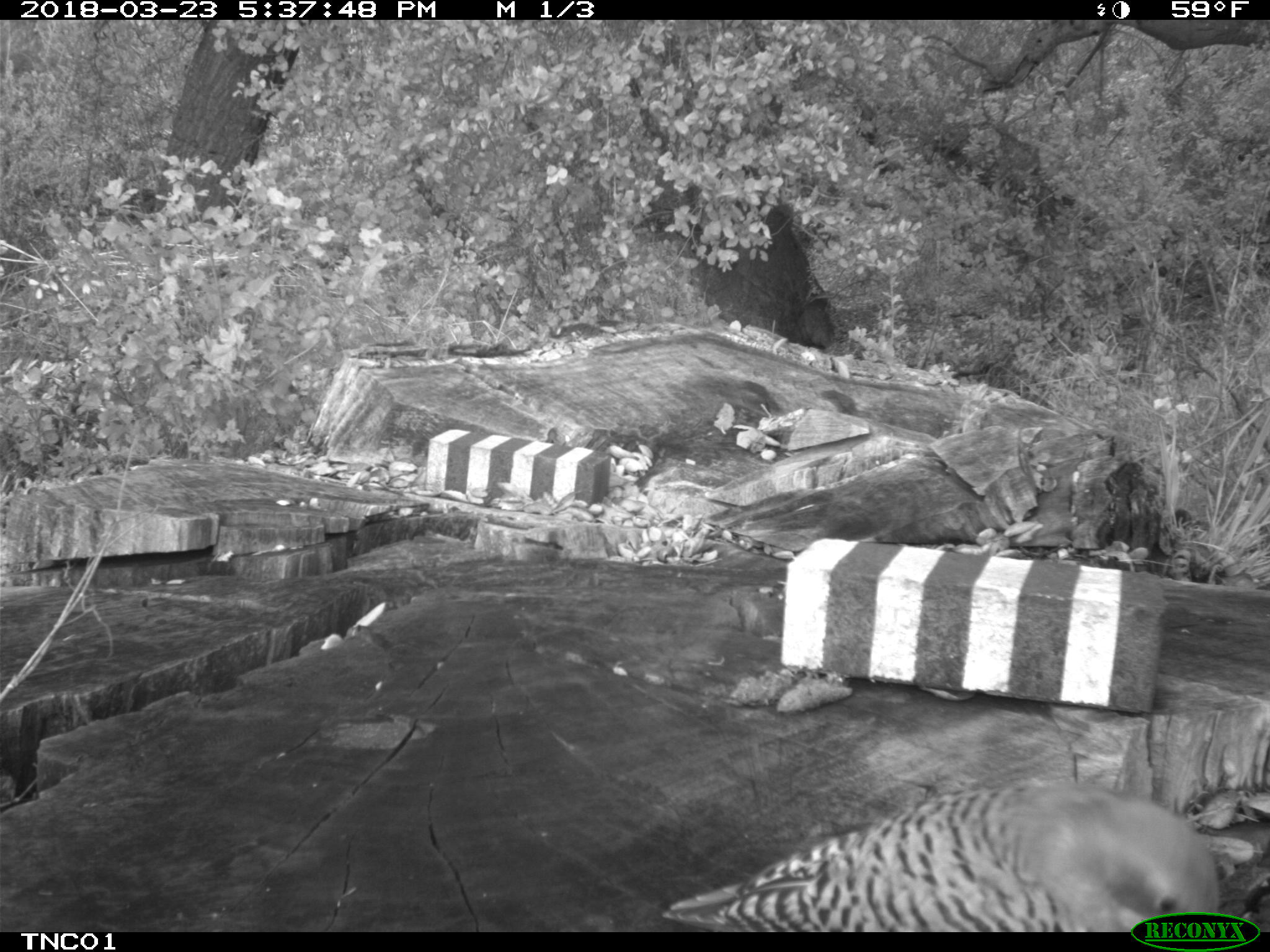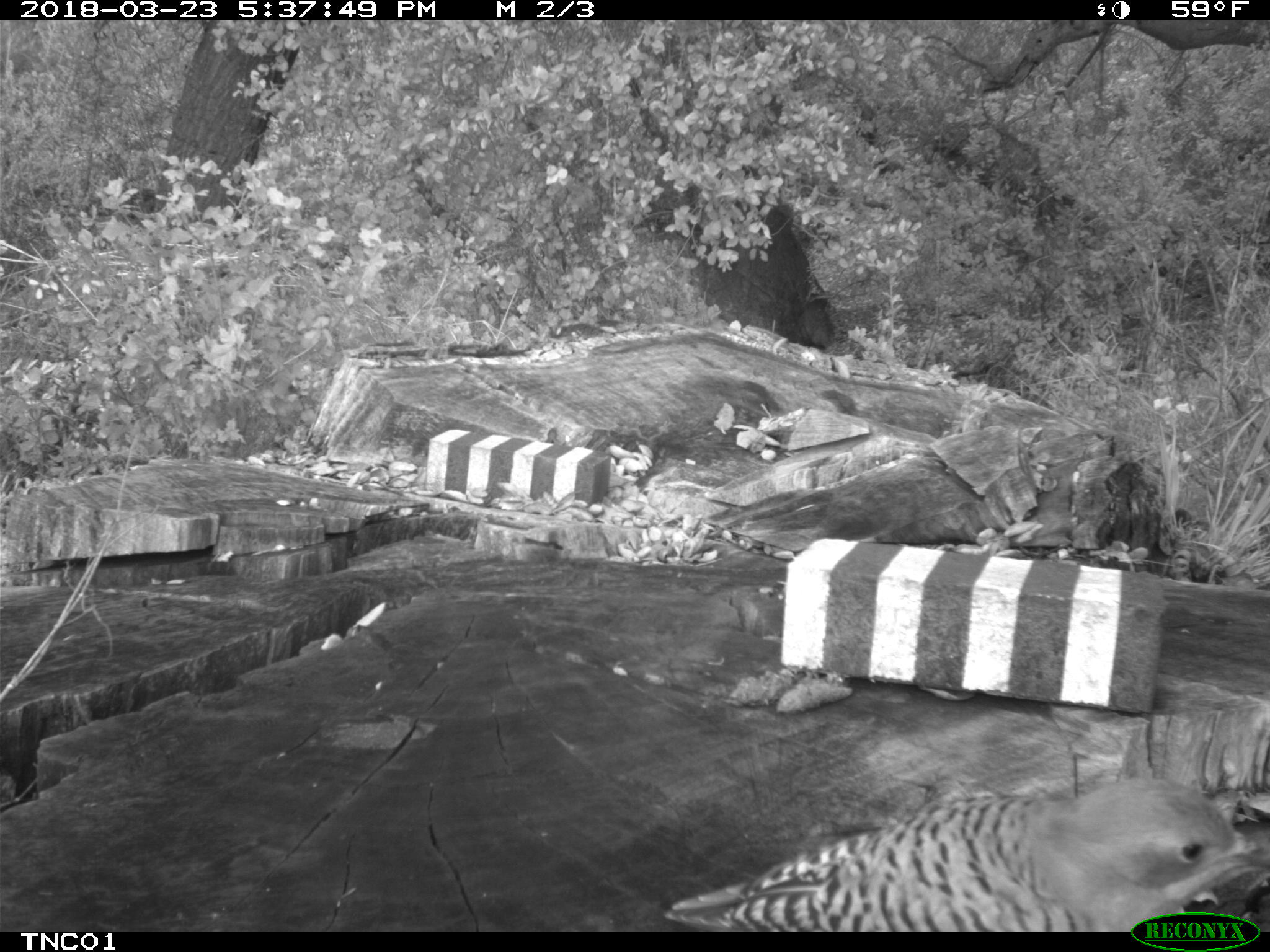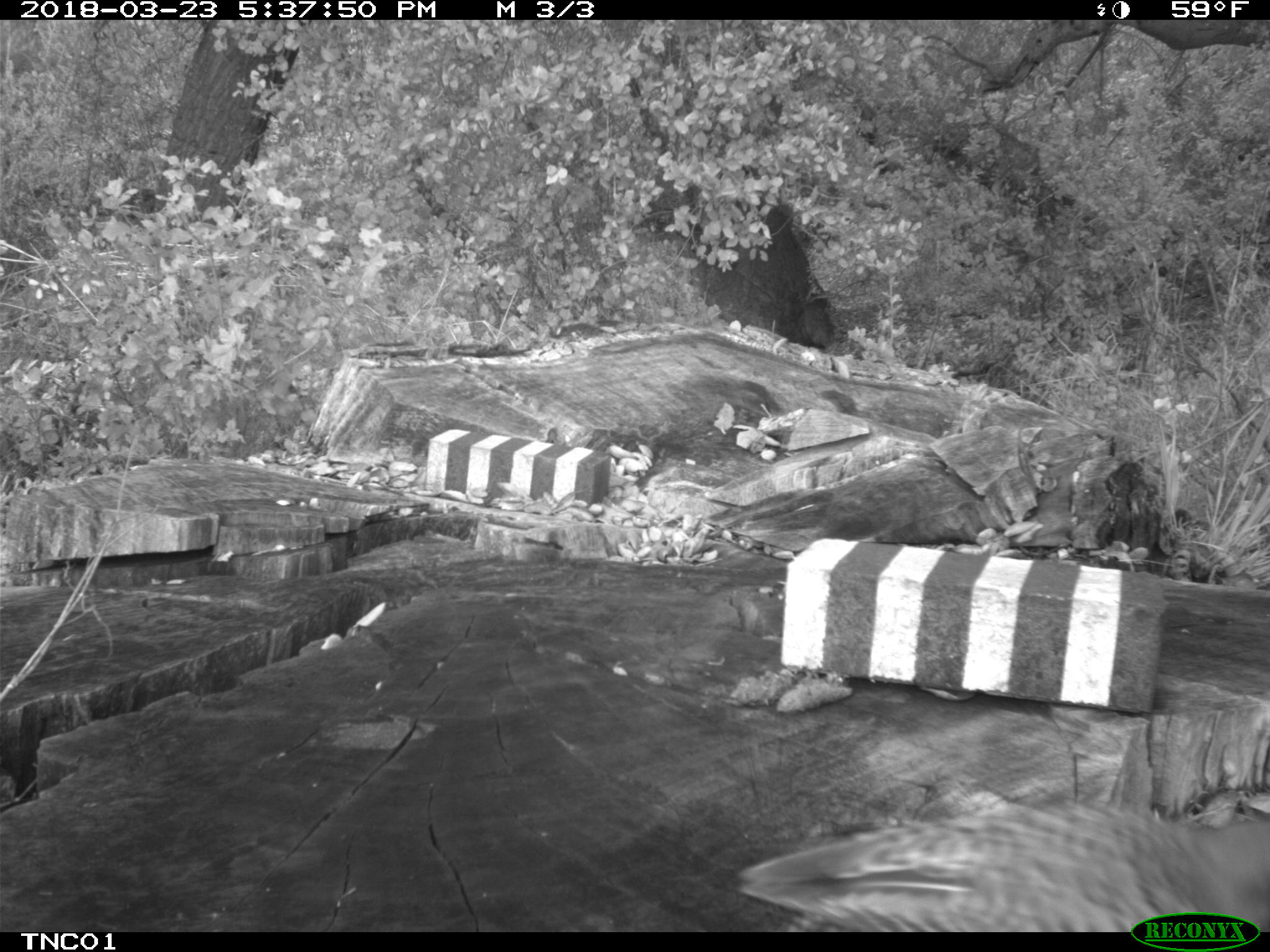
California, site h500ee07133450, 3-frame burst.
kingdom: Animalia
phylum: Chordata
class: Aves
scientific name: Aves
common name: bird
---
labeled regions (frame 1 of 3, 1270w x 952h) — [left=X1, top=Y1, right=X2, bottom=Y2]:
bird: [left=658, top=775, right=1220, bottom=932]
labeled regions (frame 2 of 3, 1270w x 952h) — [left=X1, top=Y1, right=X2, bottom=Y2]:
bird: [left=664, top=778, right=1269, bottom=932]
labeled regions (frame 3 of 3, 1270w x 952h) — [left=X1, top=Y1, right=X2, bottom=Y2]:
bird: [left=732, top=795, right=1269, bottom=931]